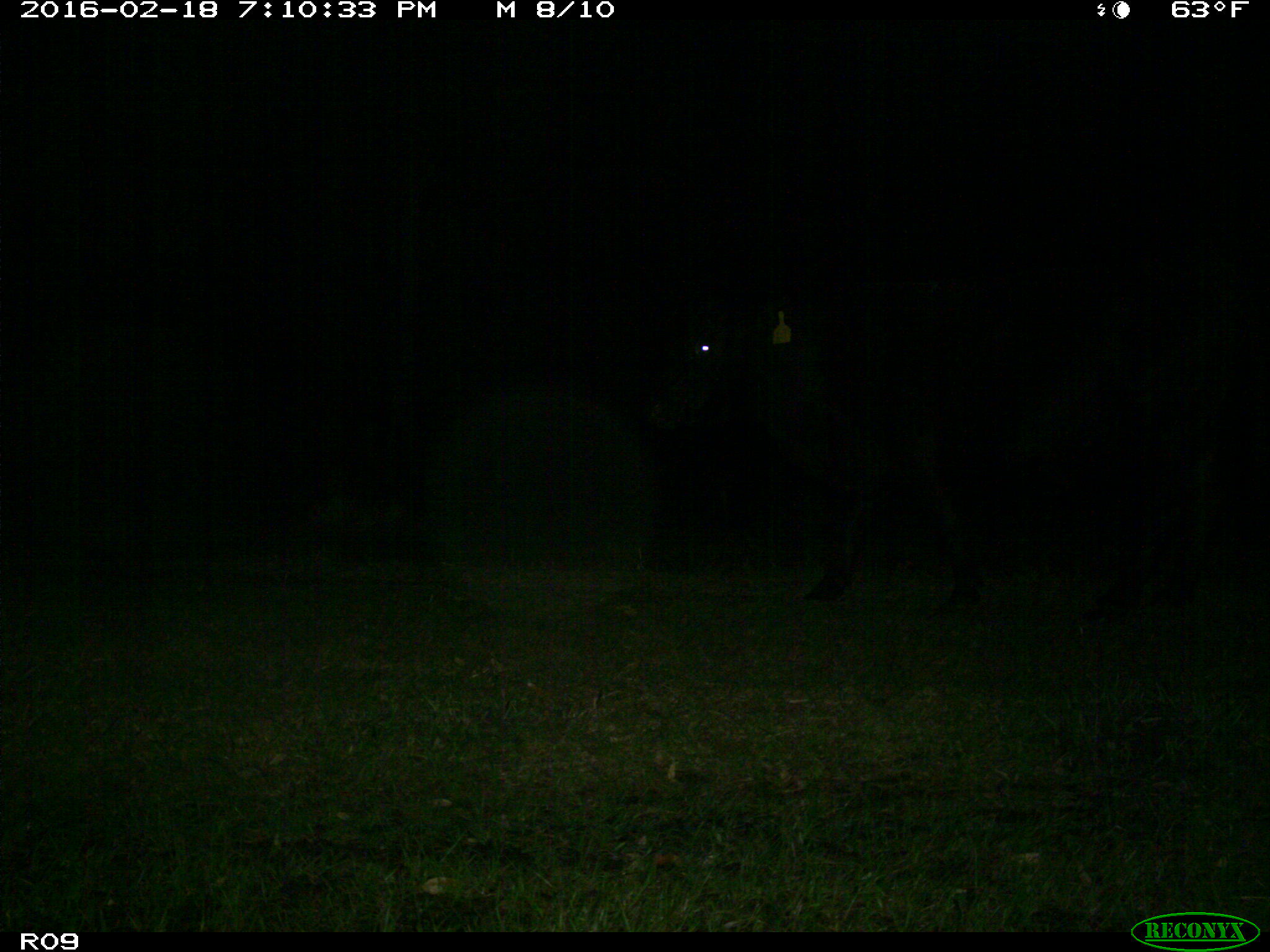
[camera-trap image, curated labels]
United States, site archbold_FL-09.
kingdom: Animalia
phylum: Chordata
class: Mammalia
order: Artiodactyla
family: Bovidae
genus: Bos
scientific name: Bos taurus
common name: domestic cow